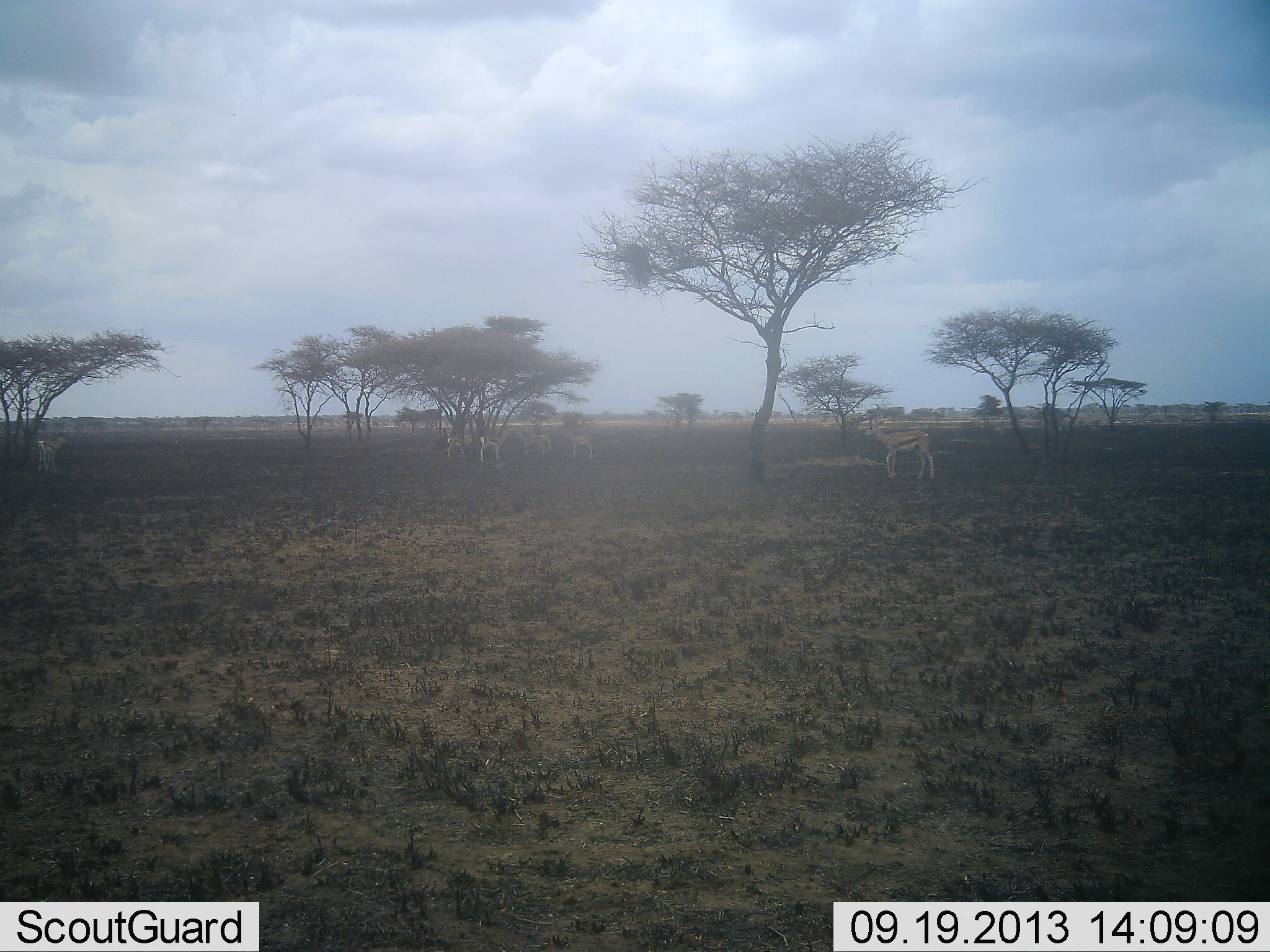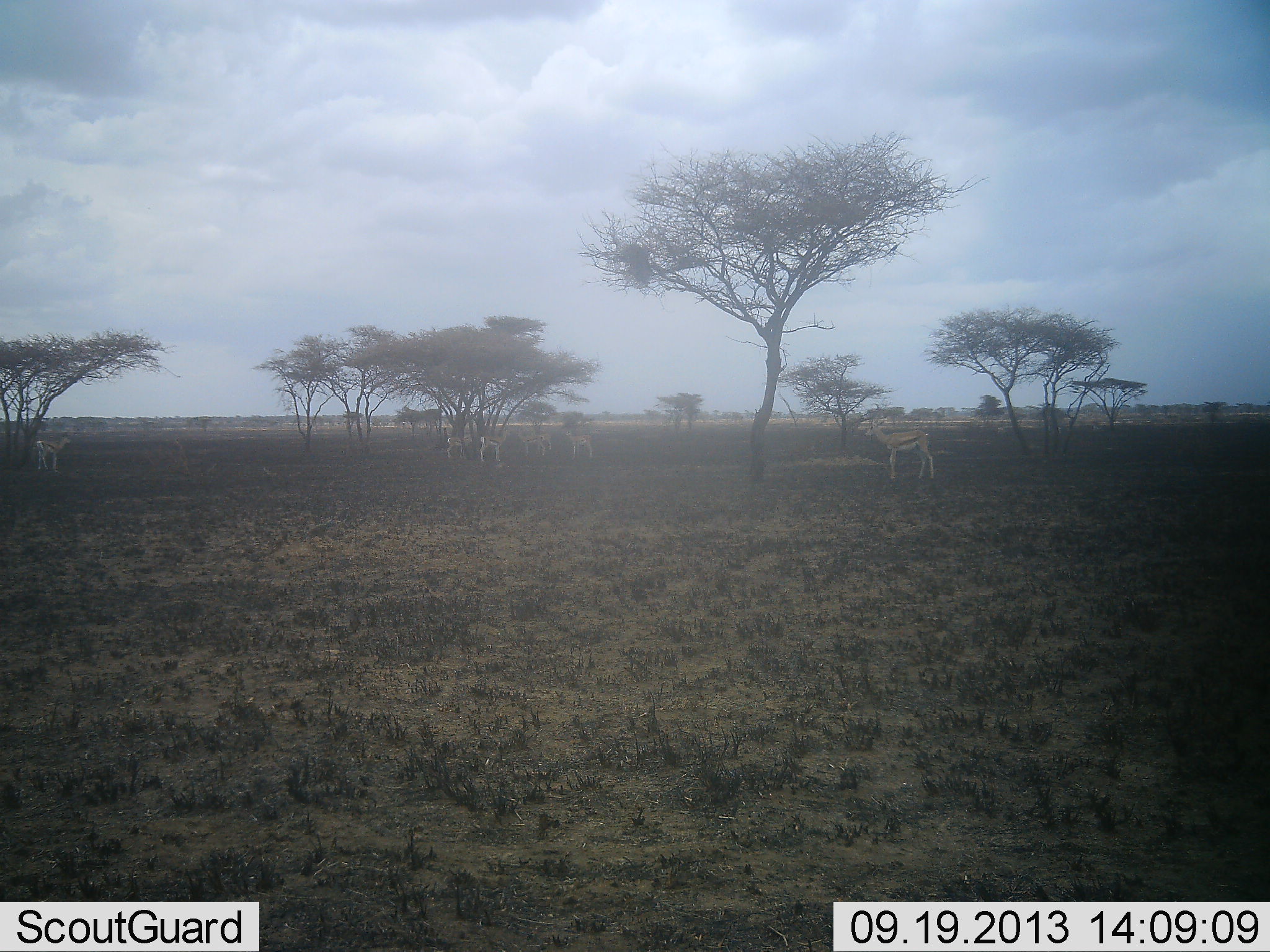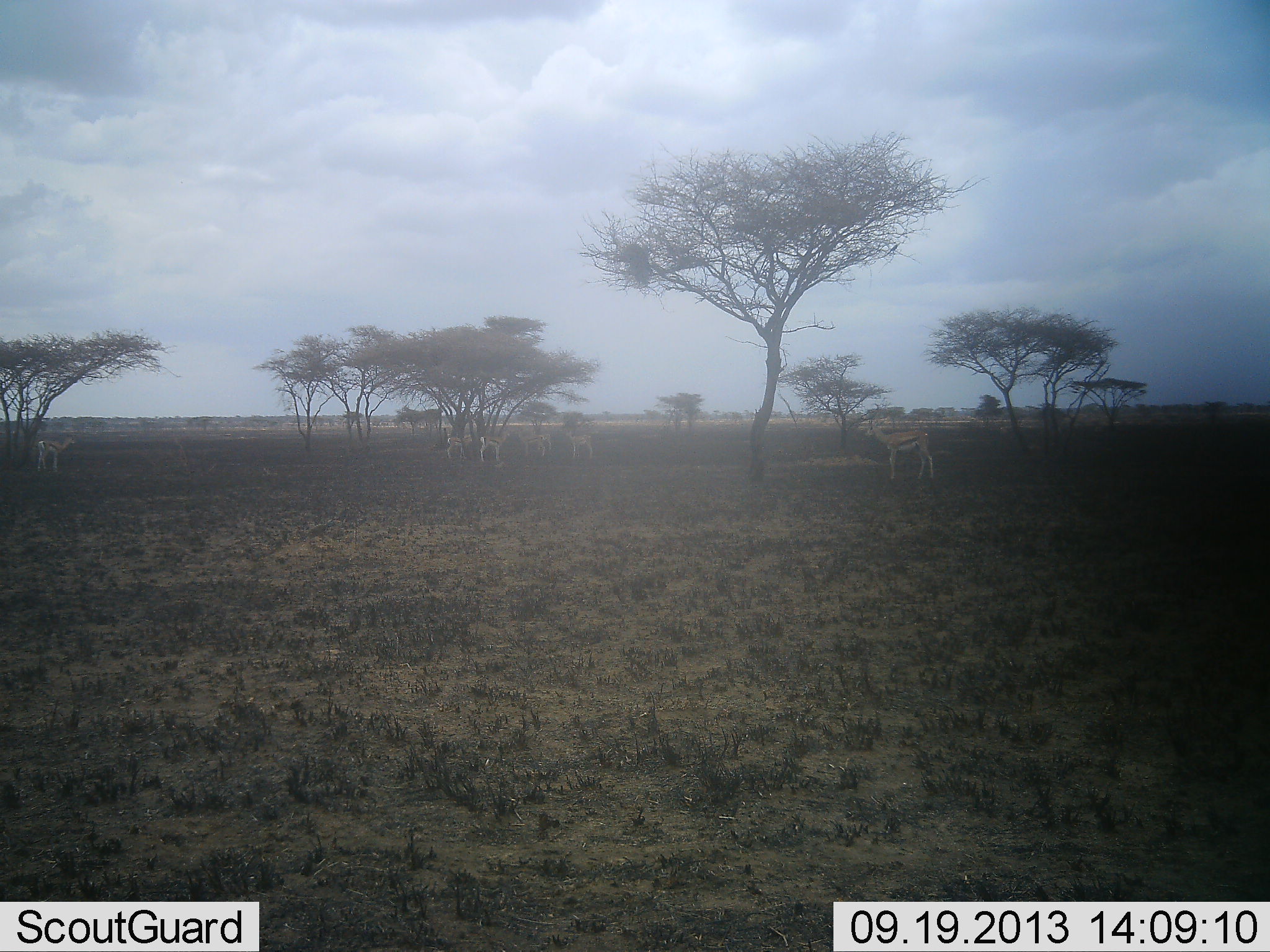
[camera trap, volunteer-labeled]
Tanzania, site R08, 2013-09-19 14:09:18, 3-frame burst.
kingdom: Animalia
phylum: Chordata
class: Mammalia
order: Artiodactyla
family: Bovidae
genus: Eudorcas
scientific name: Eudorcas thomsonii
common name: thomson's gazelle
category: gazellethomsons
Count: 6.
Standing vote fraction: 90%.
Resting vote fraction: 0%.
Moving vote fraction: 10%.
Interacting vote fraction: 0%.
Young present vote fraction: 0%.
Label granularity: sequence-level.